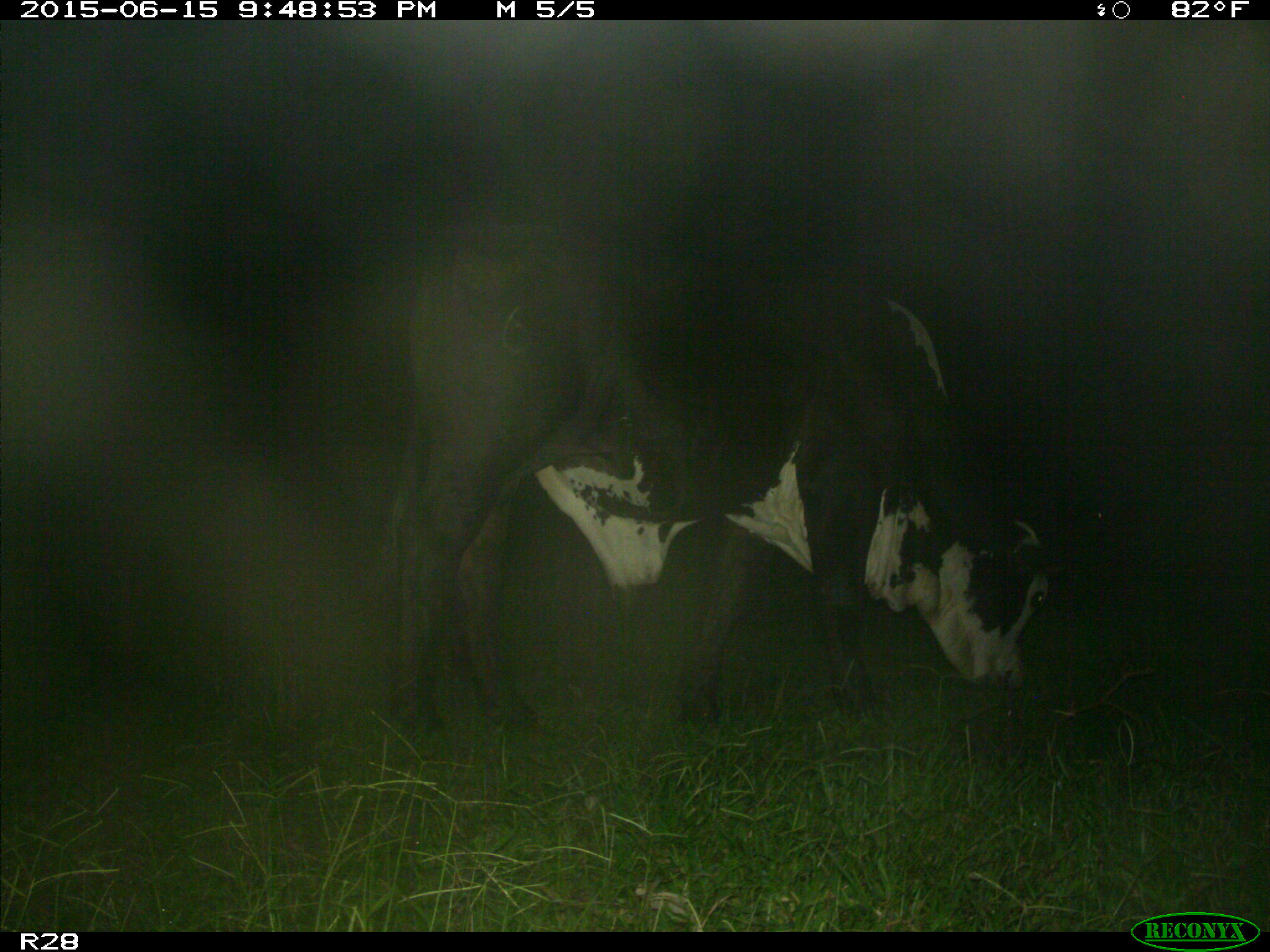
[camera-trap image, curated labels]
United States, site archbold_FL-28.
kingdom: Animalia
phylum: Chordata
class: Mammalia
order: Artiodactyla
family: Bovidae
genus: Bos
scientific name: Bos taurus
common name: domestic cow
Bos taurus (domestic cow).